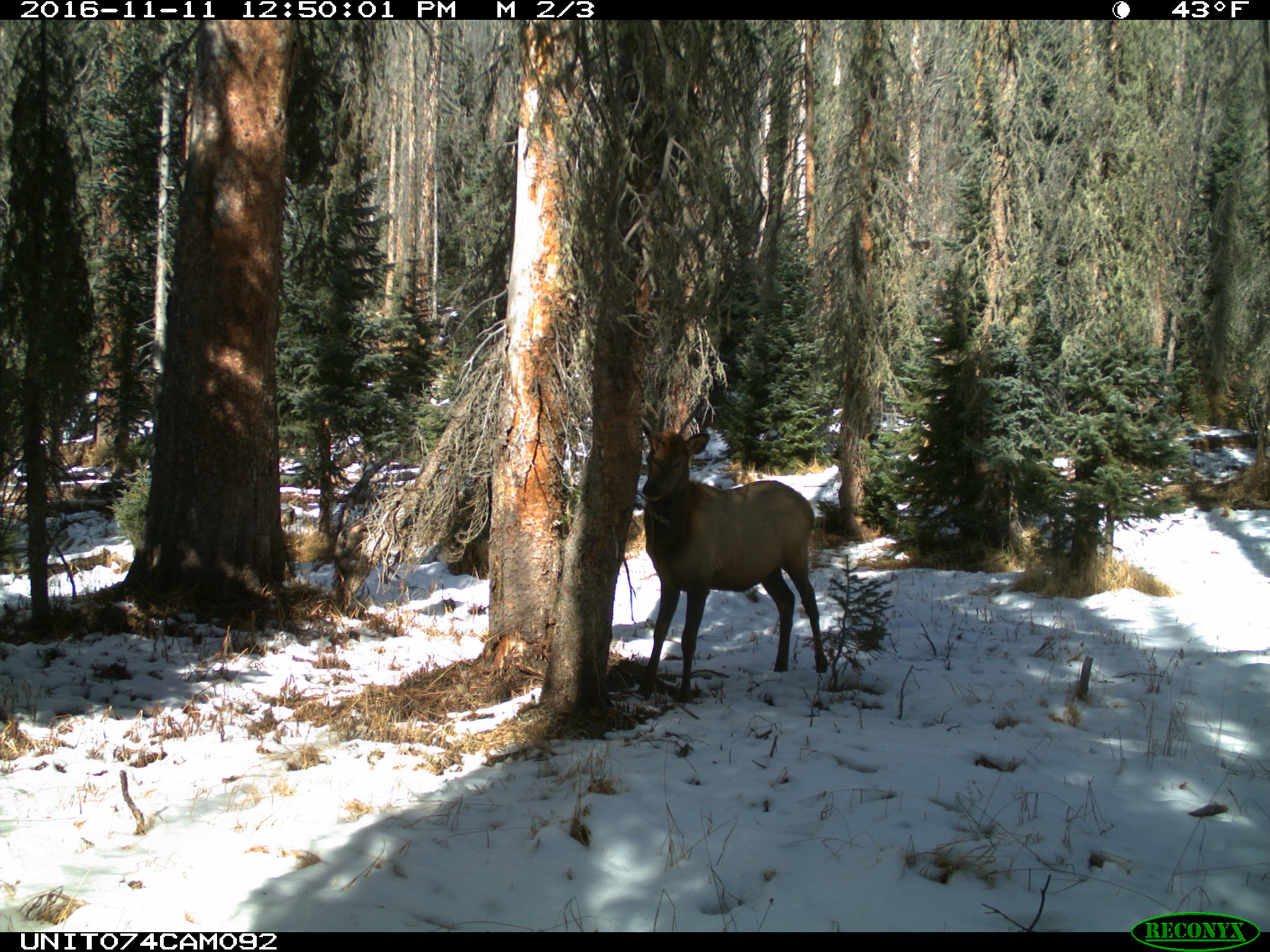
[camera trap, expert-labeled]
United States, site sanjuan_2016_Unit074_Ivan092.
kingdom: Animalia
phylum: Chordata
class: Mammalia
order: Artiodactyla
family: Cervidae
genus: Cervus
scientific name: Cervus elaphus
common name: red deer